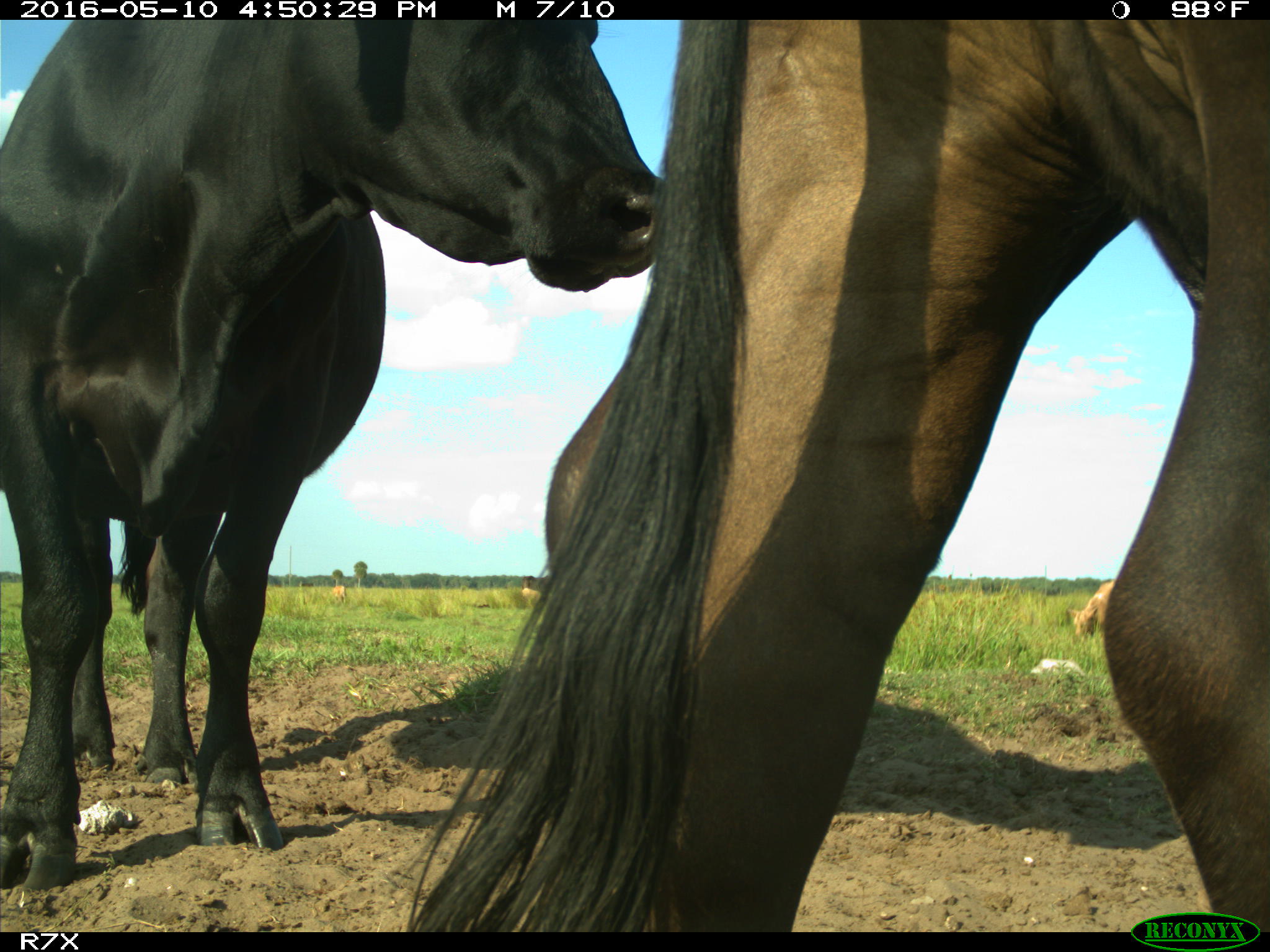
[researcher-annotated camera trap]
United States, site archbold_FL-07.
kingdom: Animalia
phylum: Chordata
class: Mammalia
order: Artiodactyla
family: Bovidae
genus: Bos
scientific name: Bos taurus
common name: domestic cow